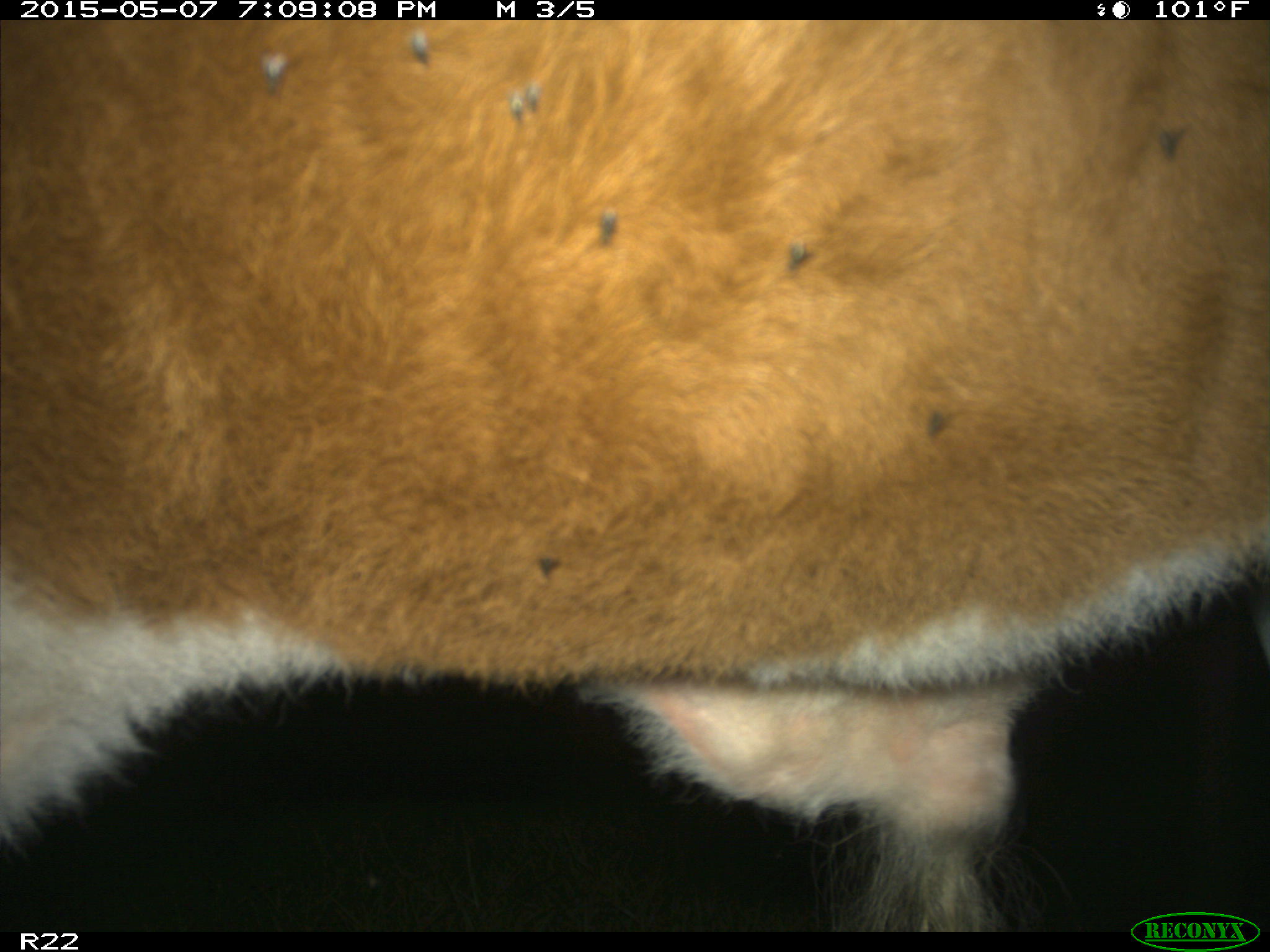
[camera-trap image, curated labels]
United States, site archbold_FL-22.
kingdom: Animalia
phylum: Chordata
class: Mammalia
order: Artiodactyla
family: Bovidae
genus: Bos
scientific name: Bos taurus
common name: domestic cow